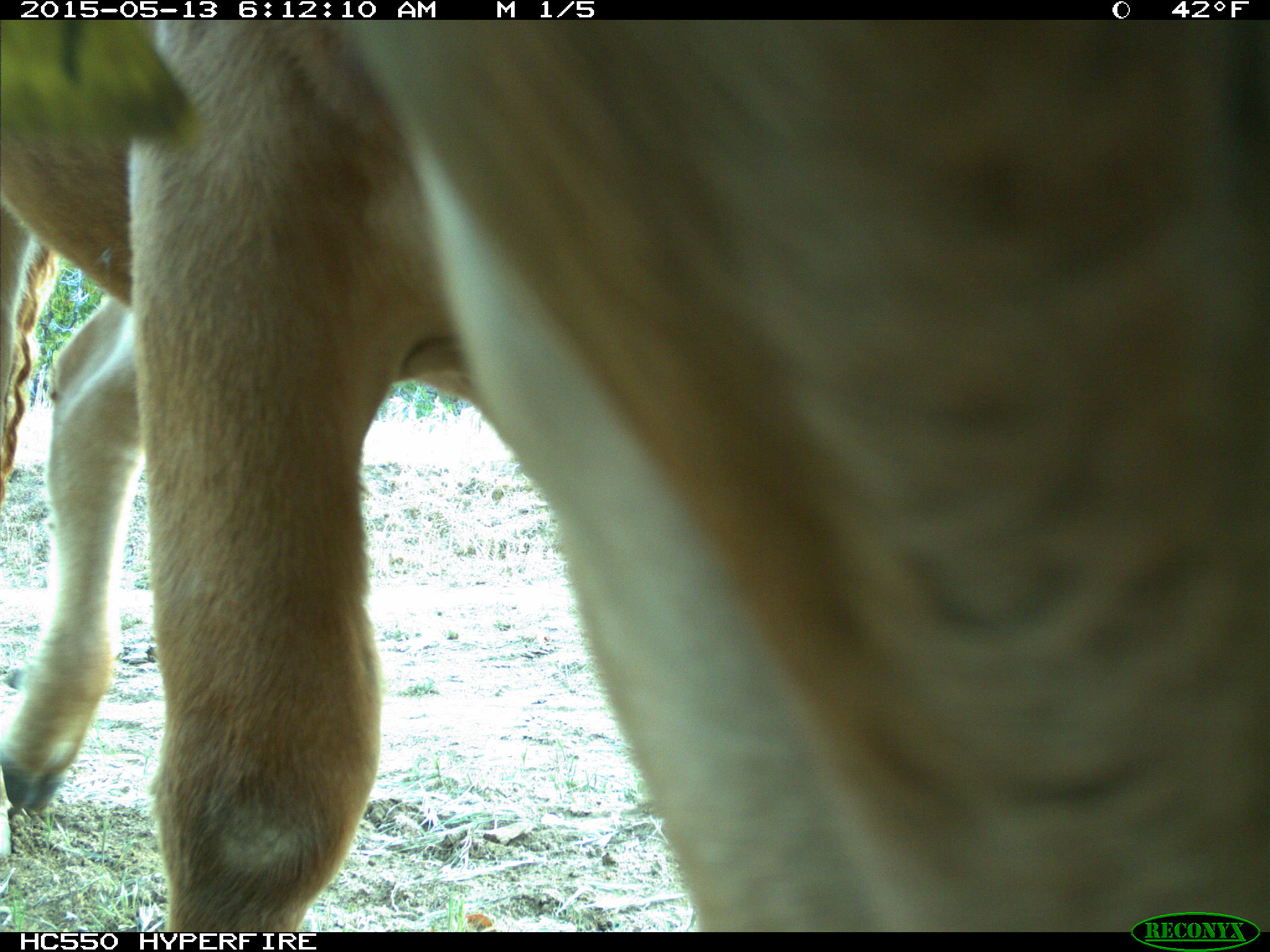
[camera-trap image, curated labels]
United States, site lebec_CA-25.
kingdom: Animalia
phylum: Chordata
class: Mammalia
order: Artiodactyla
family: Bovidae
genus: Bos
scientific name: Bos taurus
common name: domestic cow